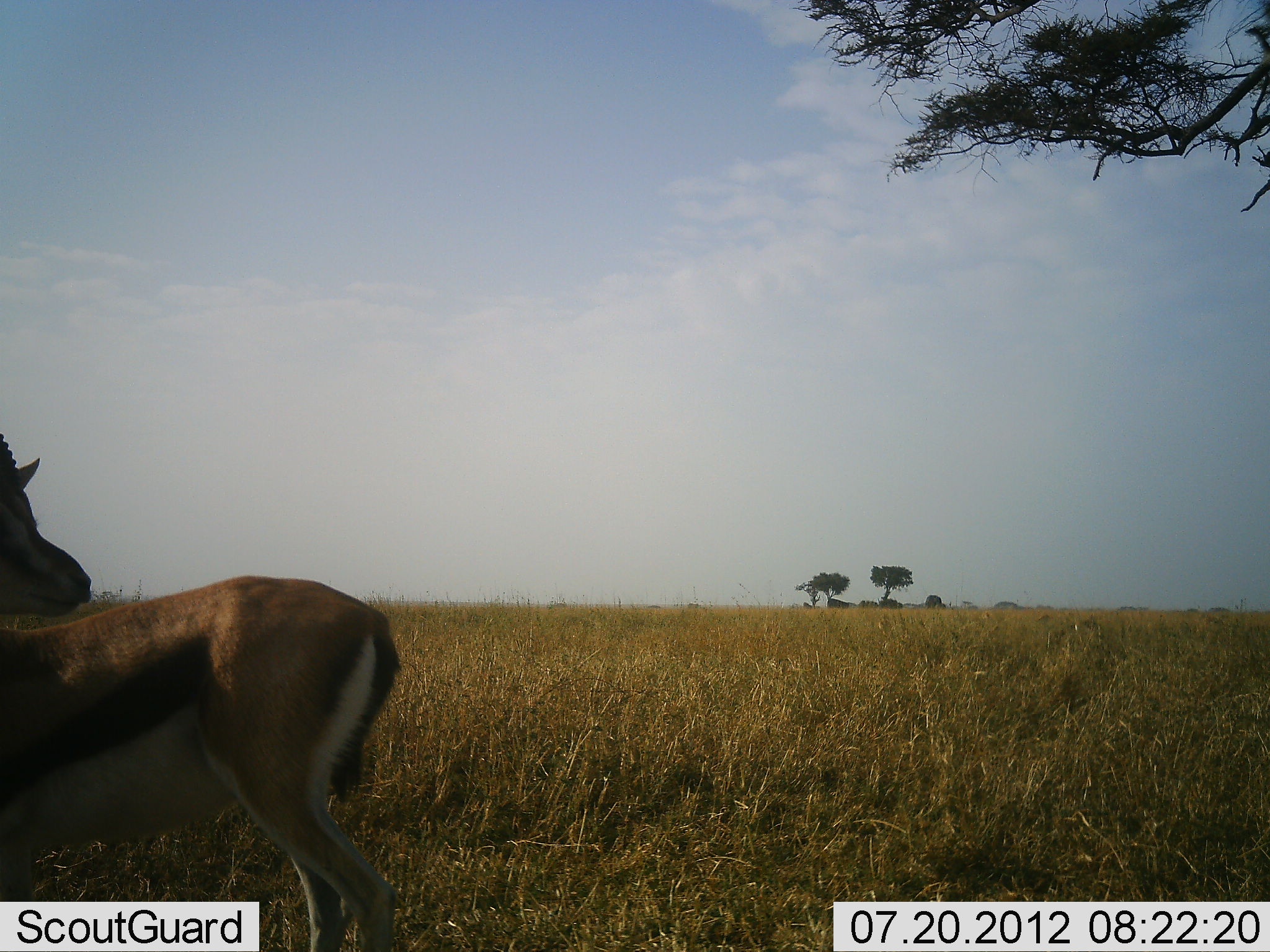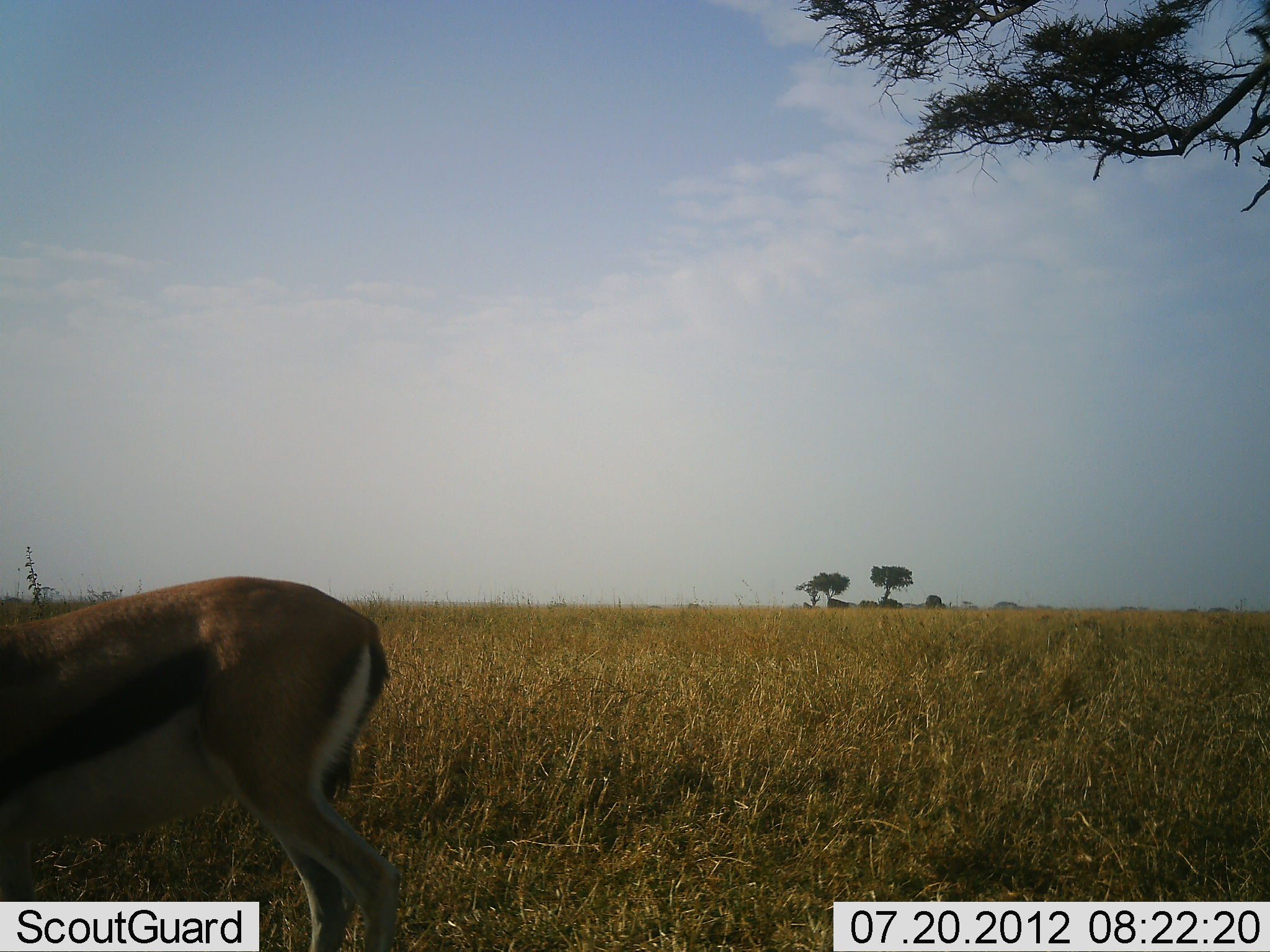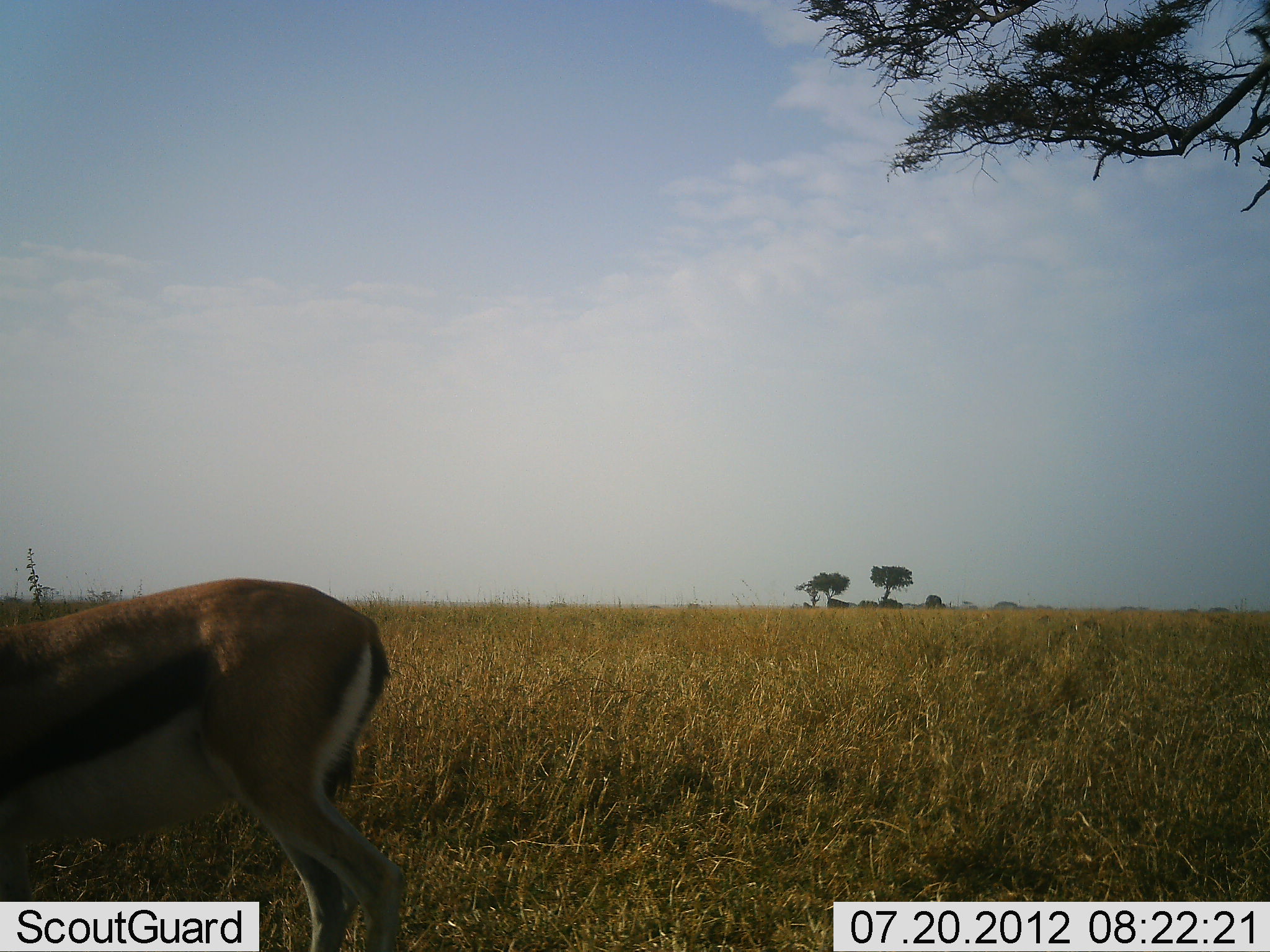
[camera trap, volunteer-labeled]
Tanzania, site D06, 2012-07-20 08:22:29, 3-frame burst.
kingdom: Animalia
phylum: Chordata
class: Mammalia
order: Artiodactyla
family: Bovidae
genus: Eudorcas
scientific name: Eudorcas thomsonii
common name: thomson's gazelle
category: gazellethomsons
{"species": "gazellethomsons (thomson's gazelle) (Eudorcas thomsonii)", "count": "1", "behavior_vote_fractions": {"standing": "100%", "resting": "0%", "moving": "0%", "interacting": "0%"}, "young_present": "0%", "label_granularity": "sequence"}